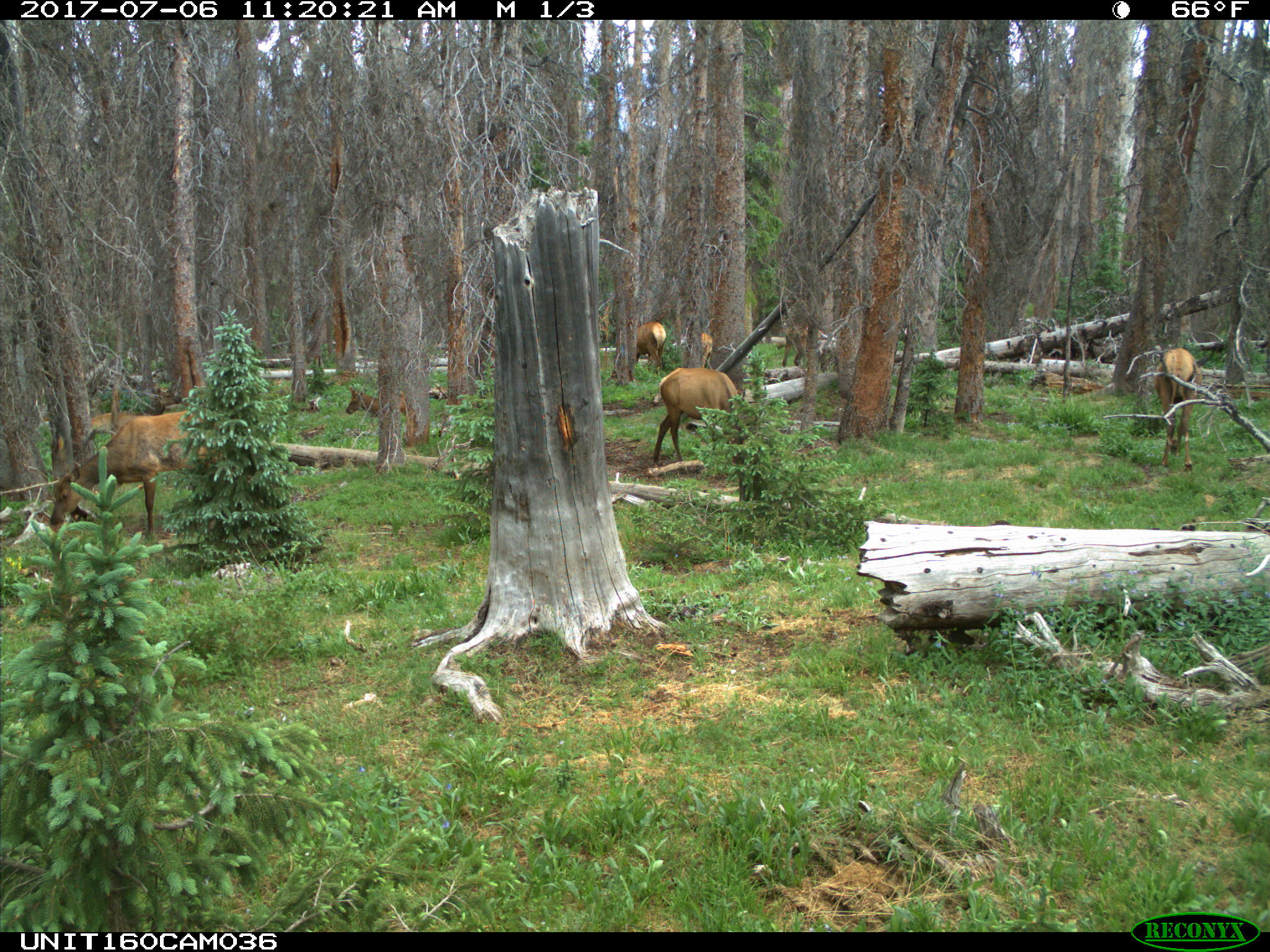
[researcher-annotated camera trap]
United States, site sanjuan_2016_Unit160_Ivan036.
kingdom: Animalia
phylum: Chordata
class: Mammalia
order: Artiodactyla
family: Cervidae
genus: Cervus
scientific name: Cervus elaphus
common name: red deer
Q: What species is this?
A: Cervus elaphus (red deer).